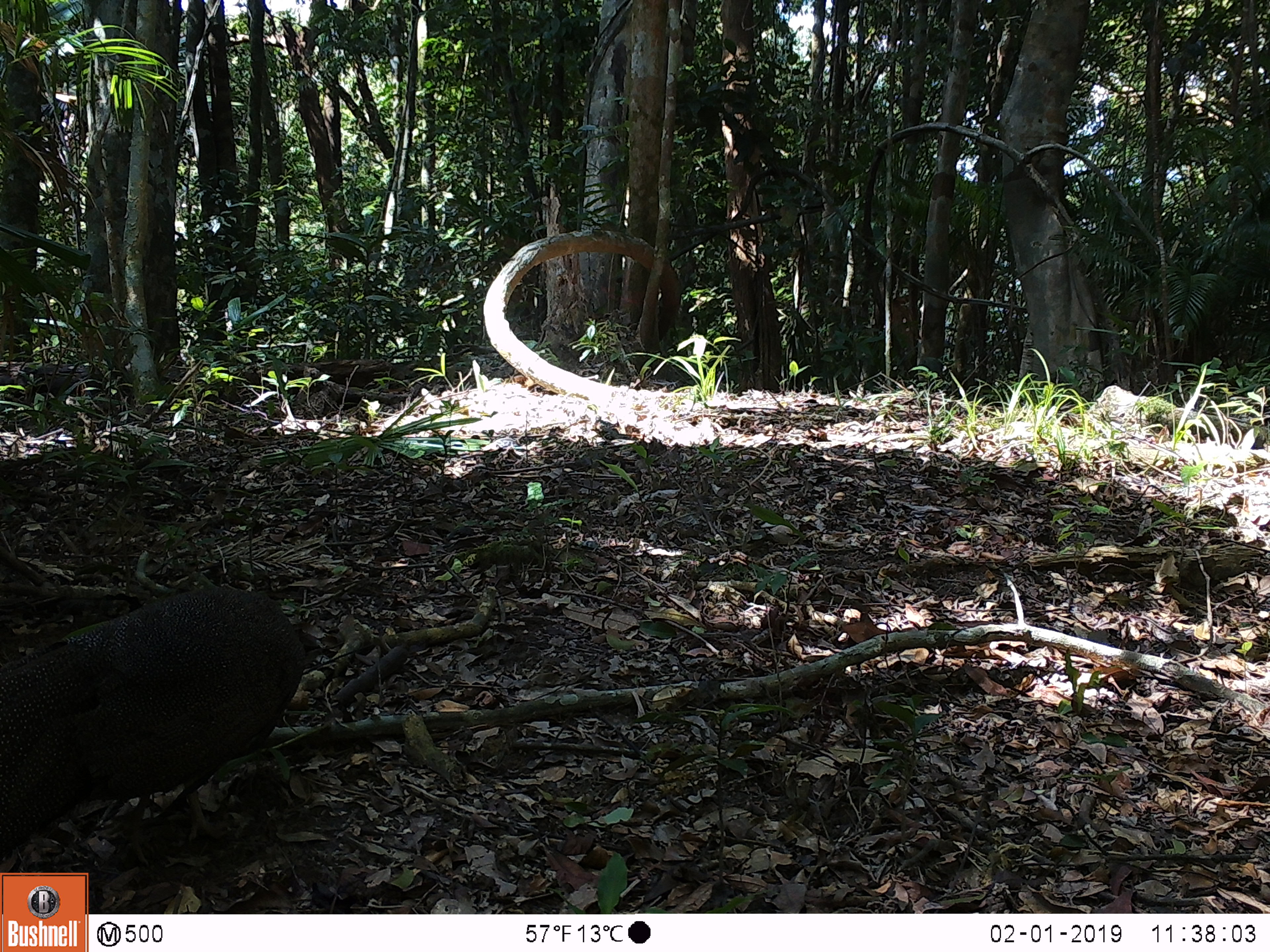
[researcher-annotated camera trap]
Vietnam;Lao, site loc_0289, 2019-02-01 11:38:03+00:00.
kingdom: Animalia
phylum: Chordata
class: Aves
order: Galliformes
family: Phasianidae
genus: Rheinardia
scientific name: Rheinardia ocellata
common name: crested argus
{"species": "crested argus (Rheinardia ocellata)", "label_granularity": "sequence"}